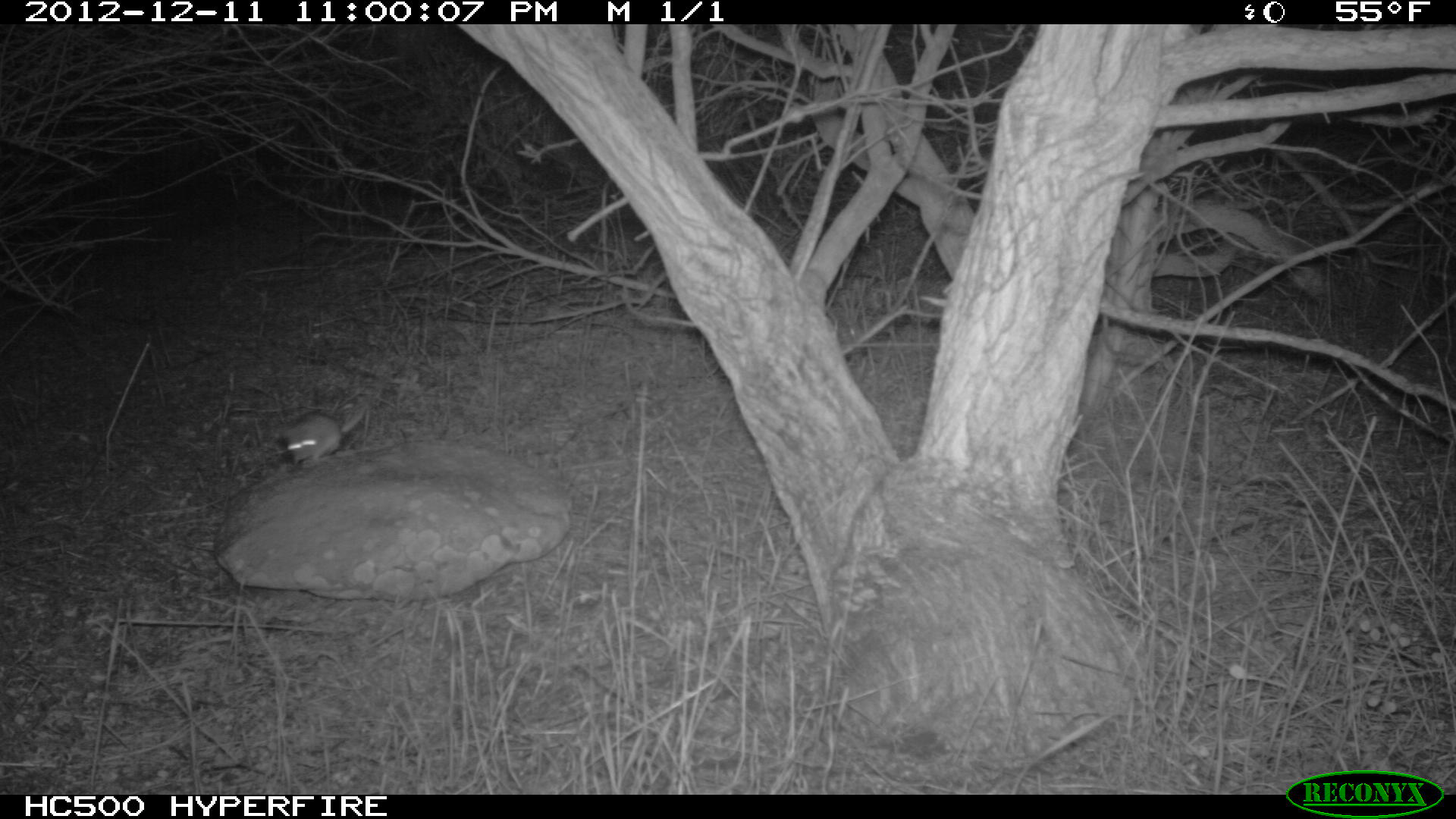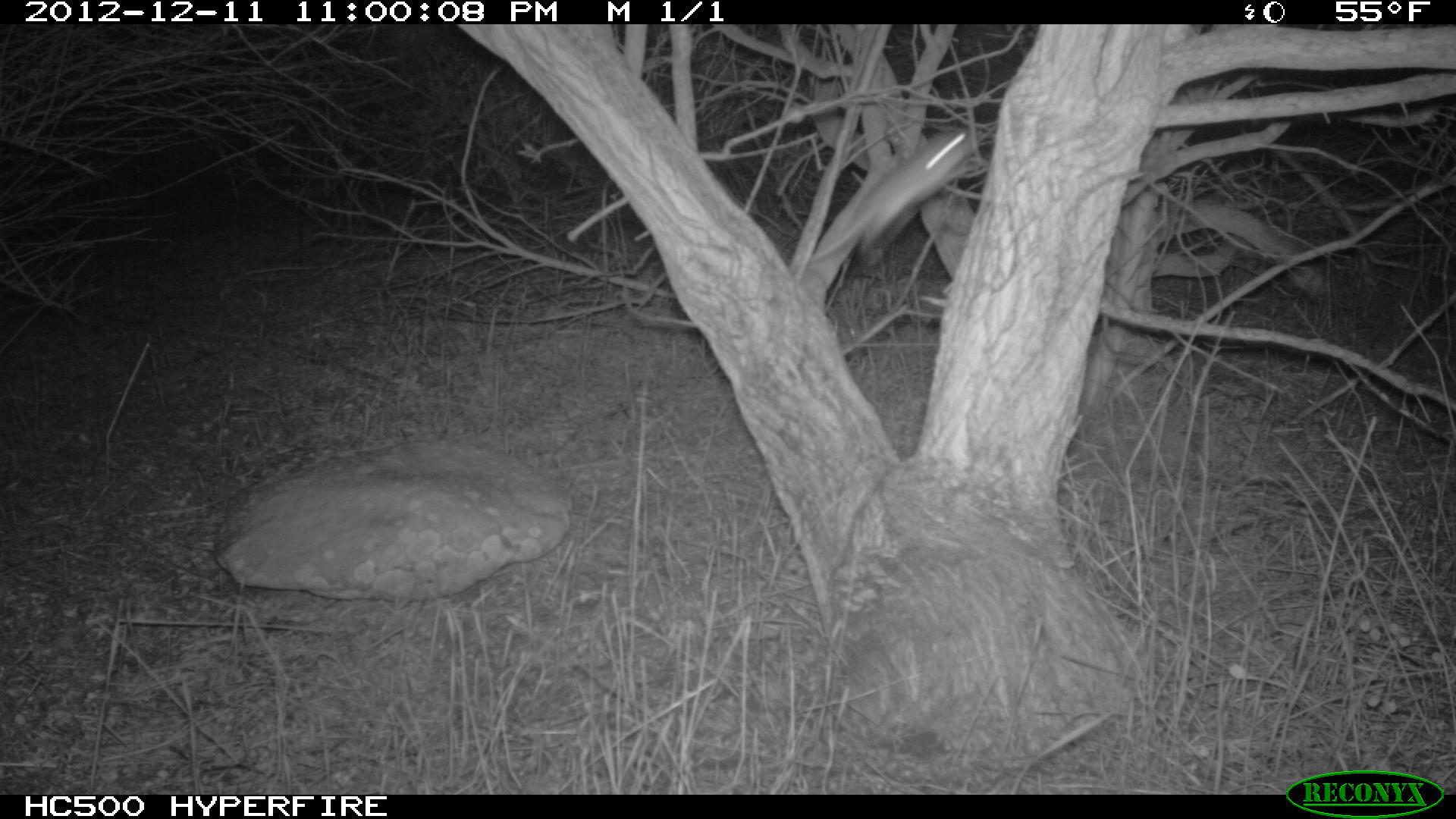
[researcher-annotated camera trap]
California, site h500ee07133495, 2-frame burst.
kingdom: Animalia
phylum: Chordata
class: Mammalia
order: Rodentia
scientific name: Rodentia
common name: rodent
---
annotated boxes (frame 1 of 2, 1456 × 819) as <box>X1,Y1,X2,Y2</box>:
rodent: <box>278,407,365,465</box>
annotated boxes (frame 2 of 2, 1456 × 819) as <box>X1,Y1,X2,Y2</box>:
rodent: <box>807,128,969,264</box>